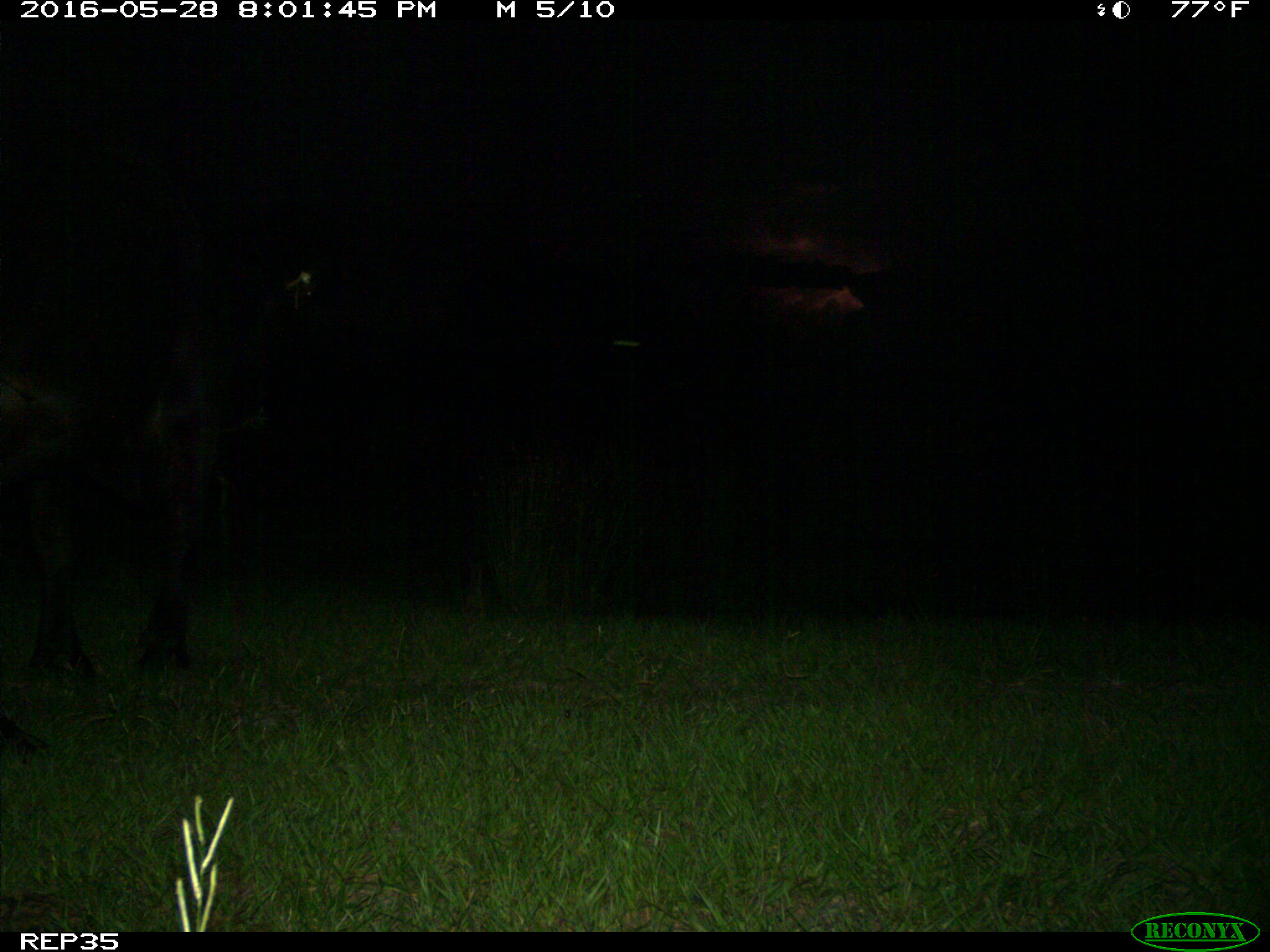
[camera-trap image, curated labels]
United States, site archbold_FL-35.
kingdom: Animalia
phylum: Chordata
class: Mammalia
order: Artiodactyla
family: Bovidae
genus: Bos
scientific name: Bos taurus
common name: domestic cow